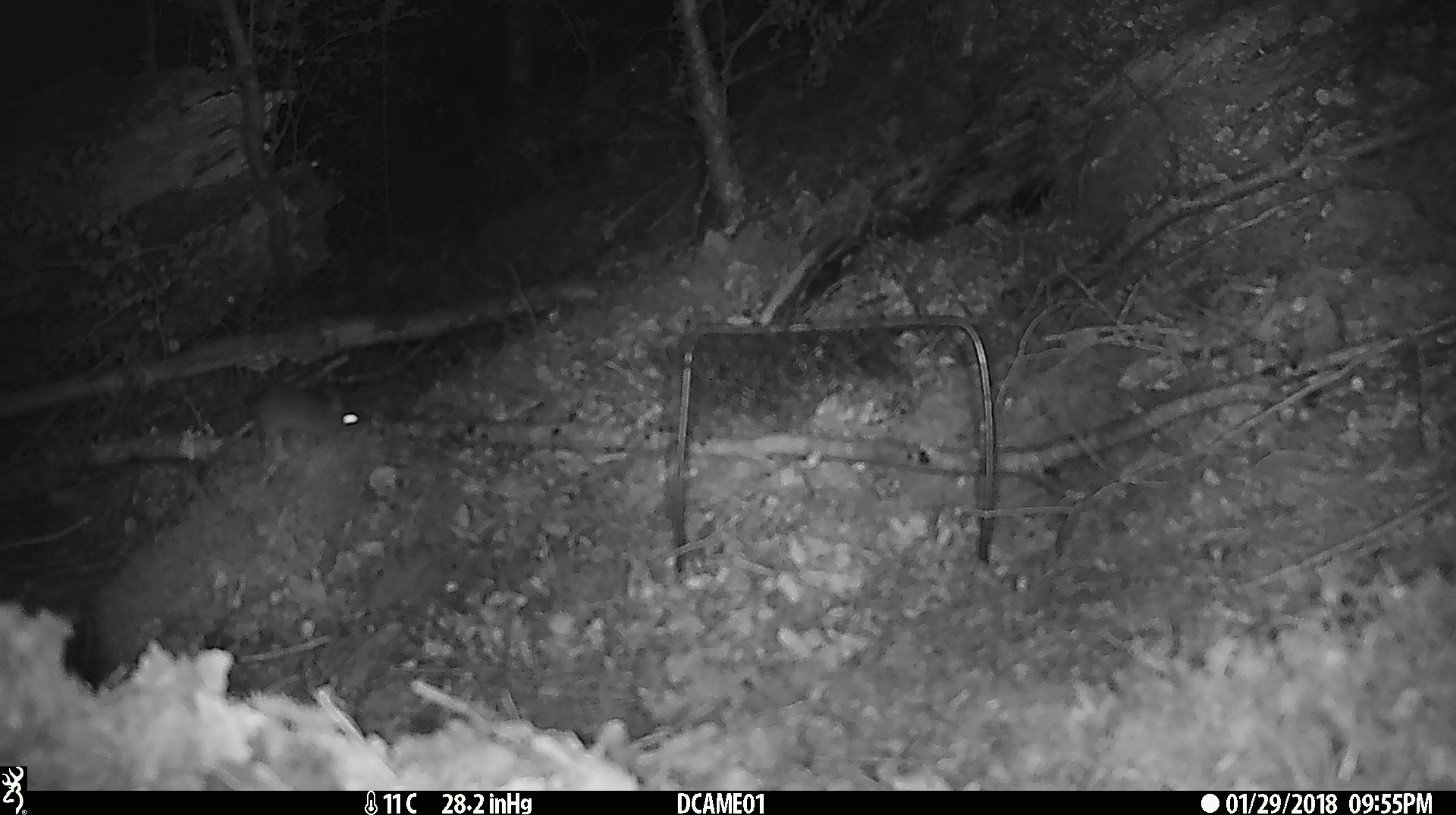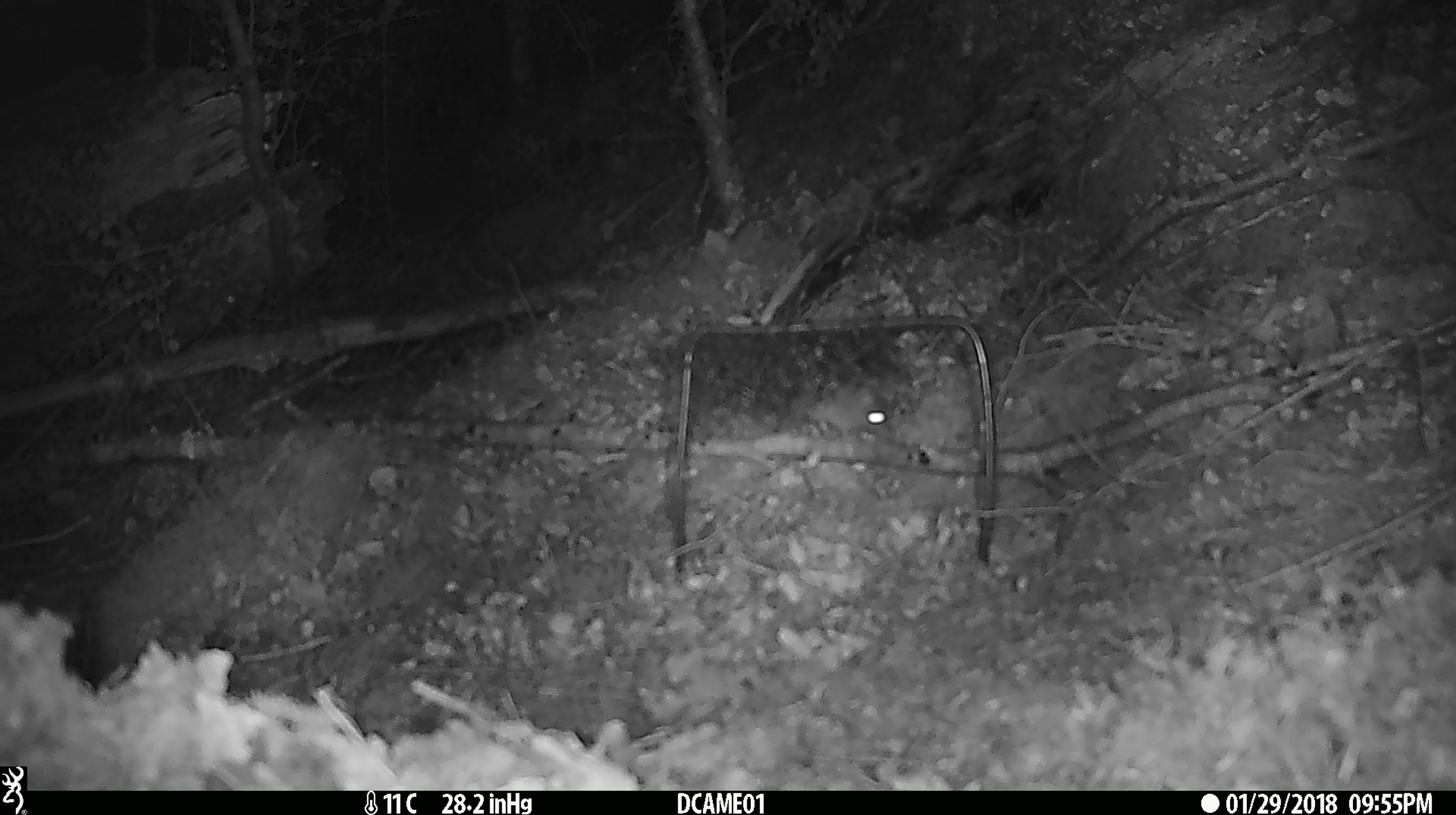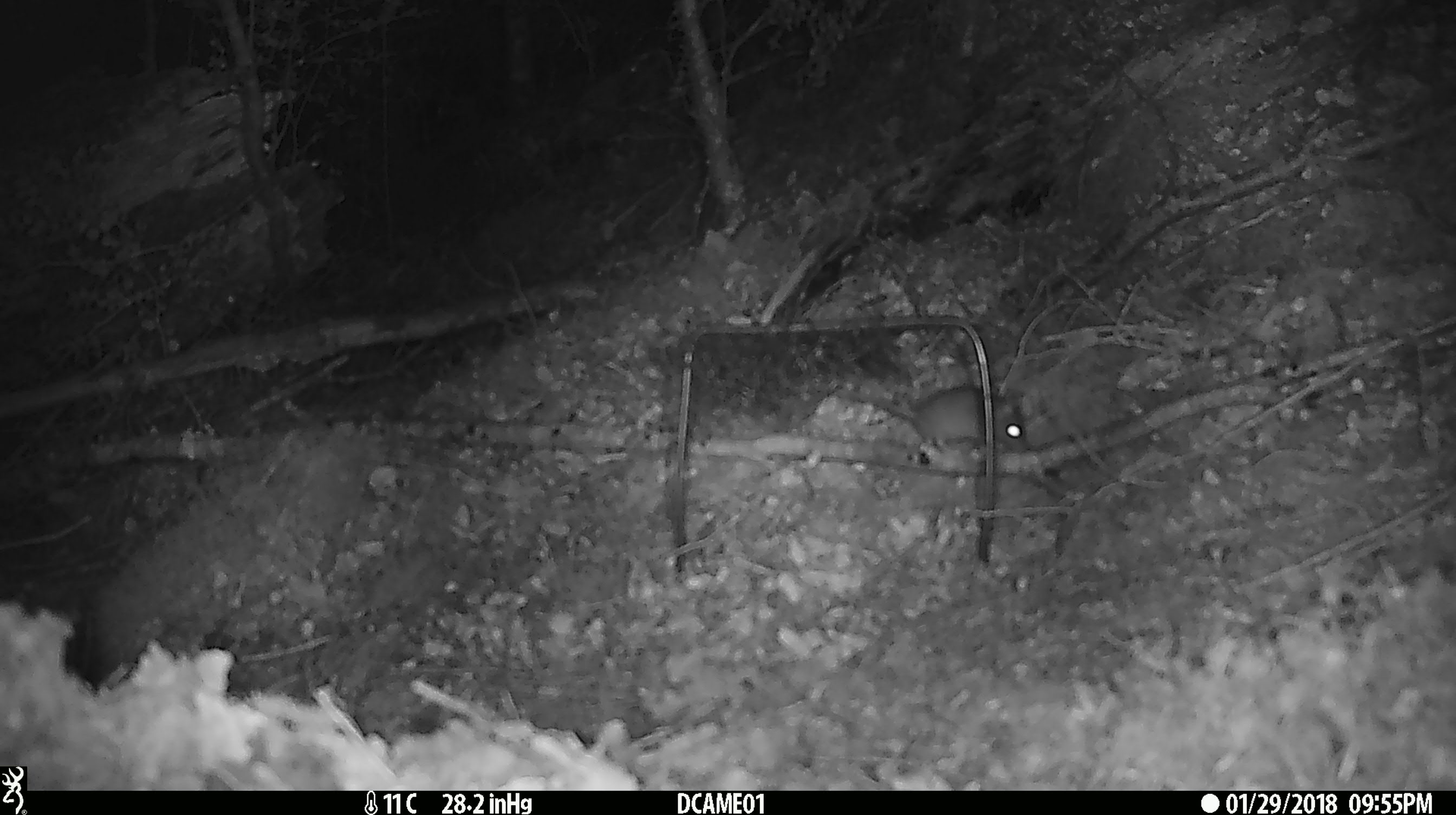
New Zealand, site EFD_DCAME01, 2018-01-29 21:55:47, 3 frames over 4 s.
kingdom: Animalia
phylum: Chordata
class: Mammalia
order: Rodentia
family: Muridae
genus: Mus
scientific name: Mus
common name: mouse